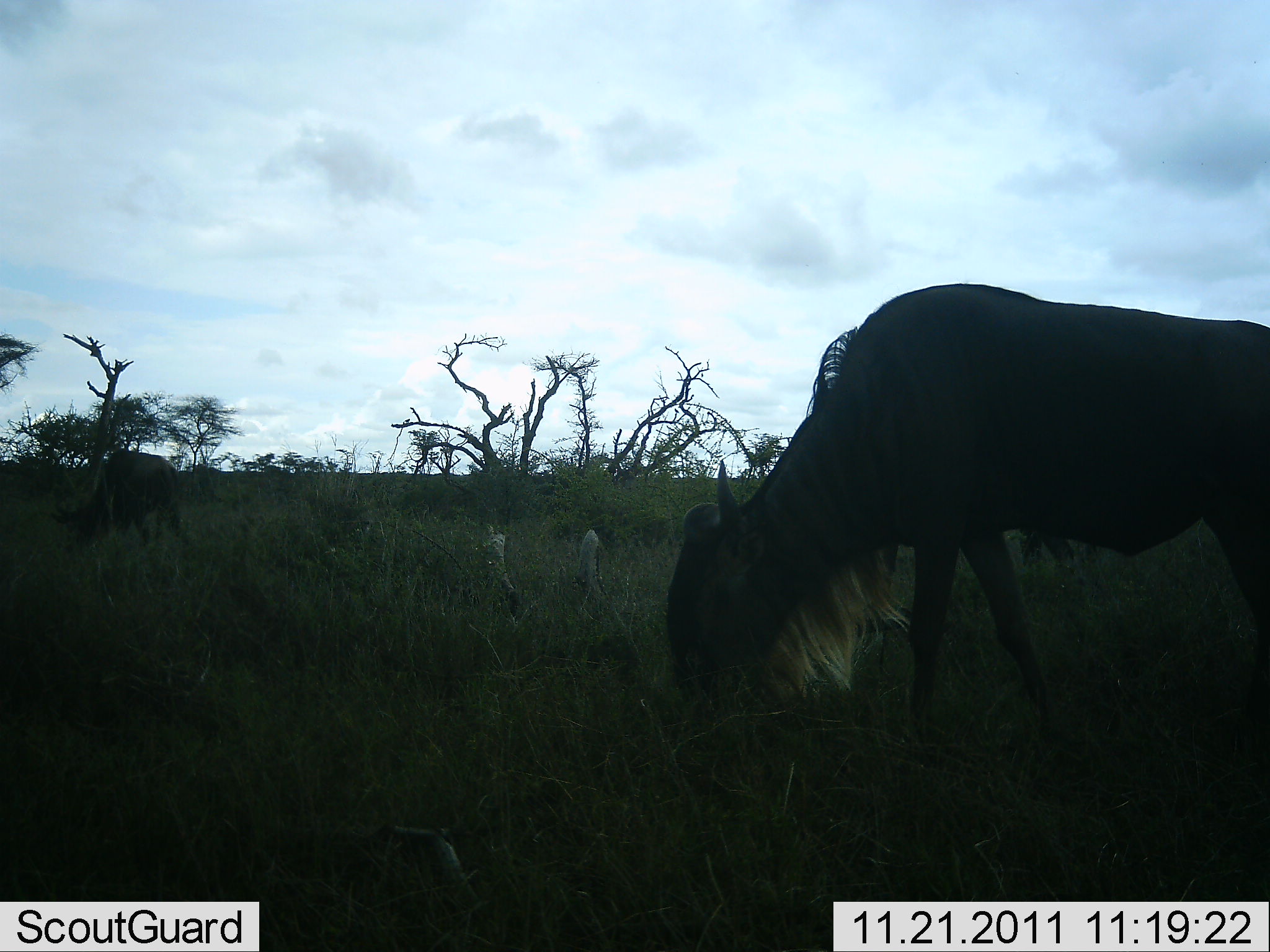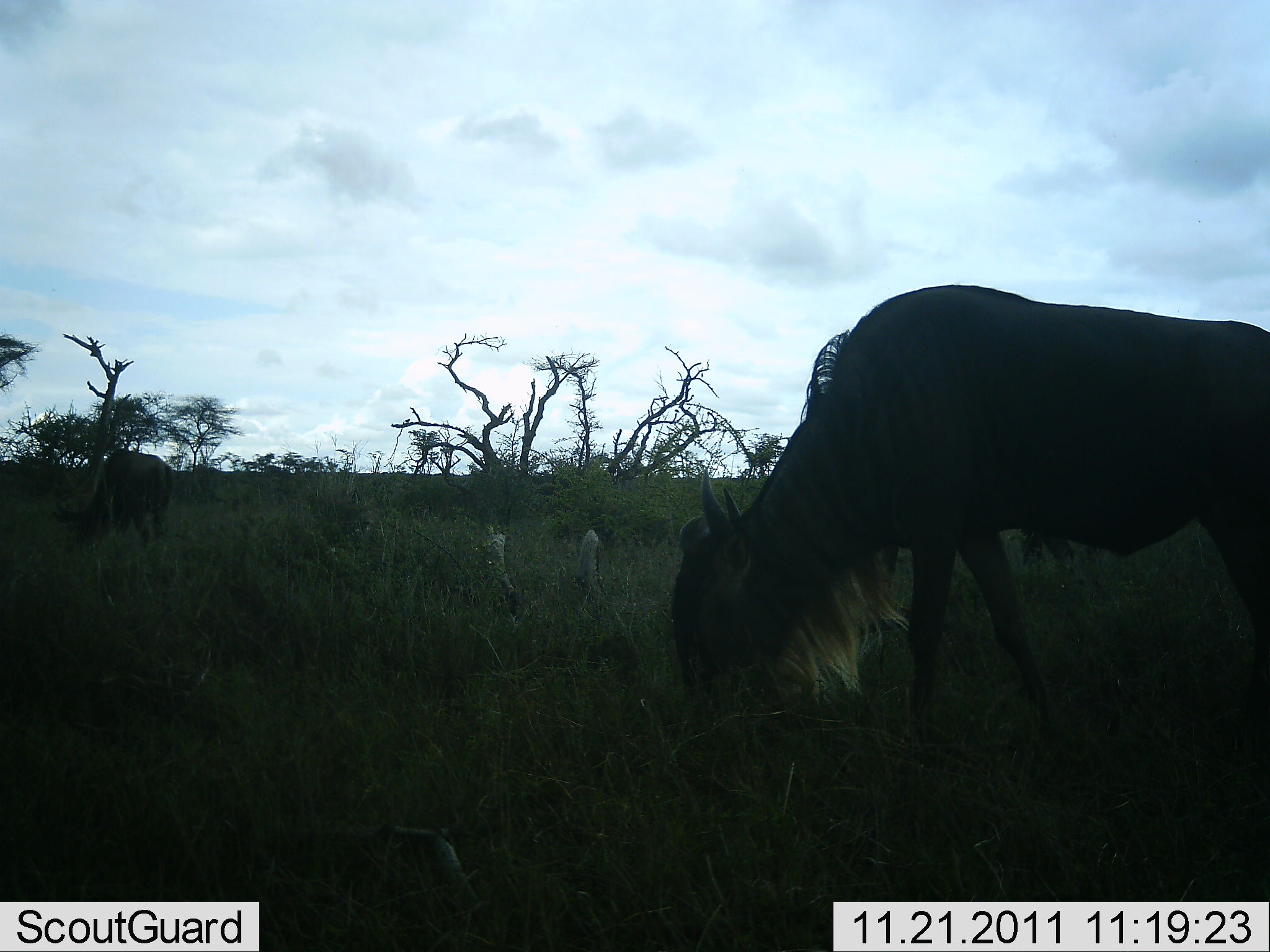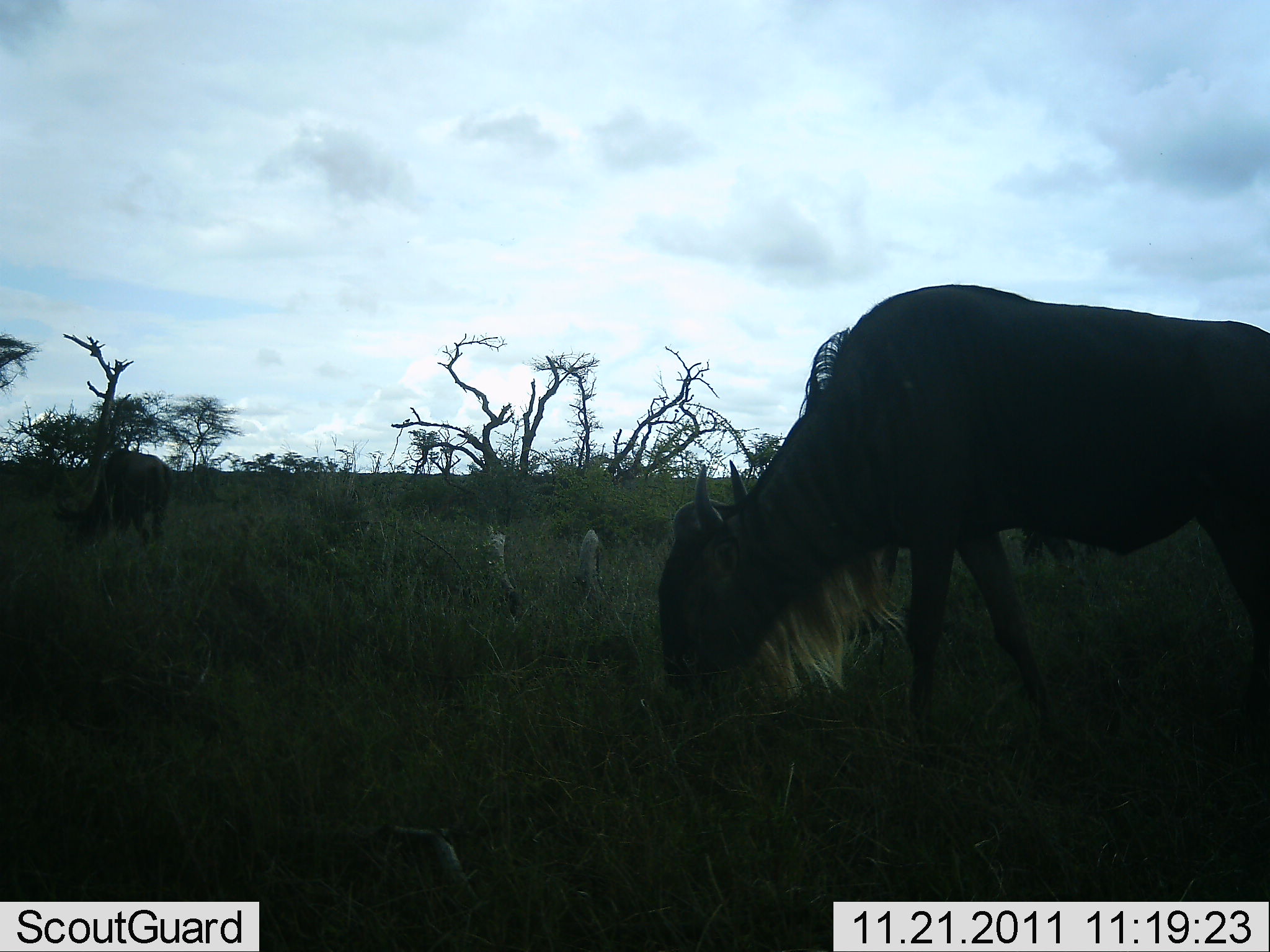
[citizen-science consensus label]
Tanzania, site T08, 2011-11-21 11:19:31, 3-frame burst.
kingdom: Animalia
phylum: Chordata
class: Mammalia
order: Artiodactyla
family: Bovidae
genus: Connochaetes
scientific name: Connochaetes taurinus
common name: blue wildebeest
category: wildebeest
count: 2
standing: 17%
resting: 0%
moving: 0%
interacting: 0%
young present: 0%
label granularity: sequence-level